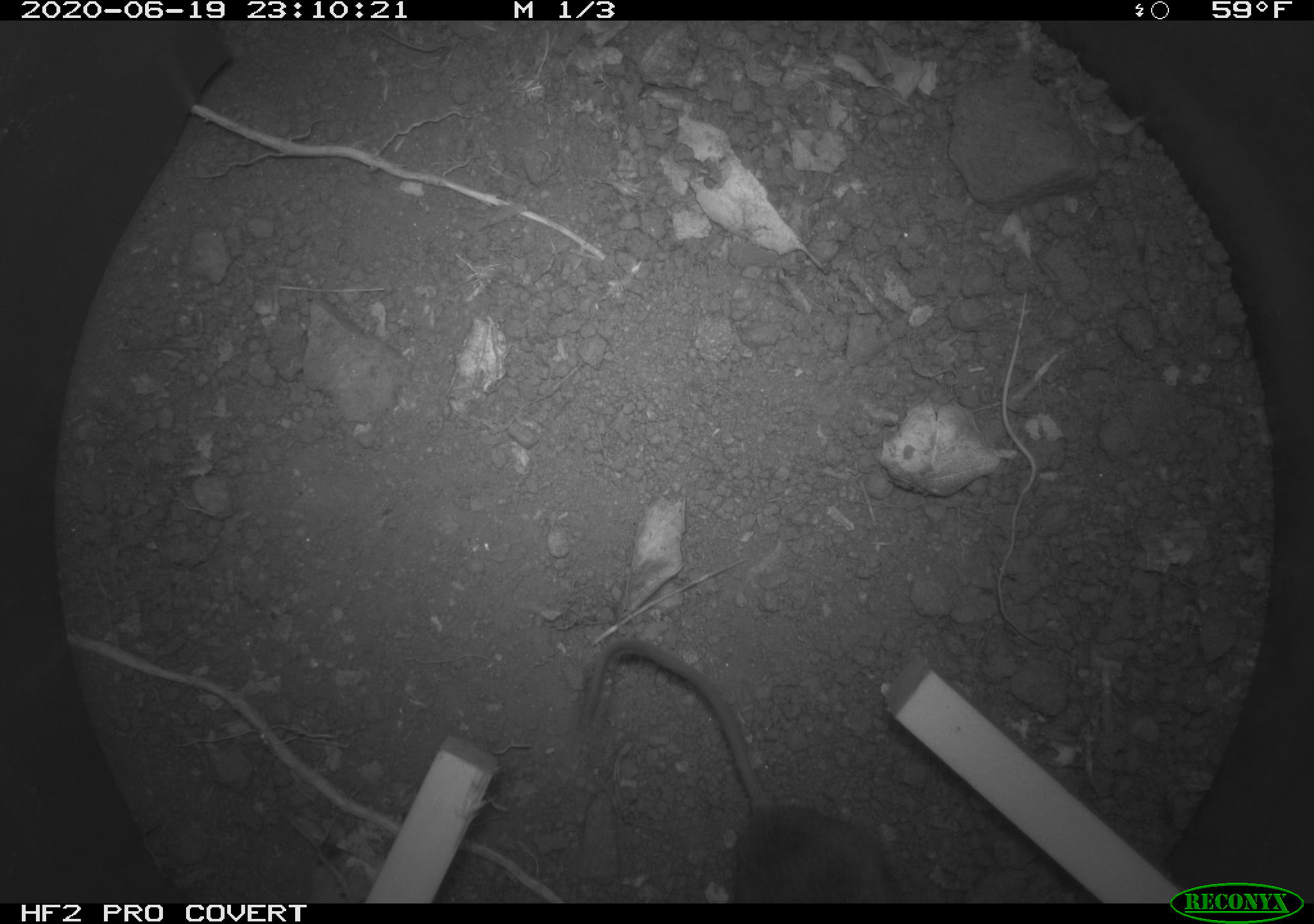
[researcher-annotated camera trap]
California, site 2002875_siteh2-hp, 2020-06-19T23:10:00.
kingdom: Animalia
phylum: Chordata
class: Mammalia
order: Rodentia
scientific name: Rodentia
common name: mouse species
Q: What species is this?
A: Mouse species (Rodentia).